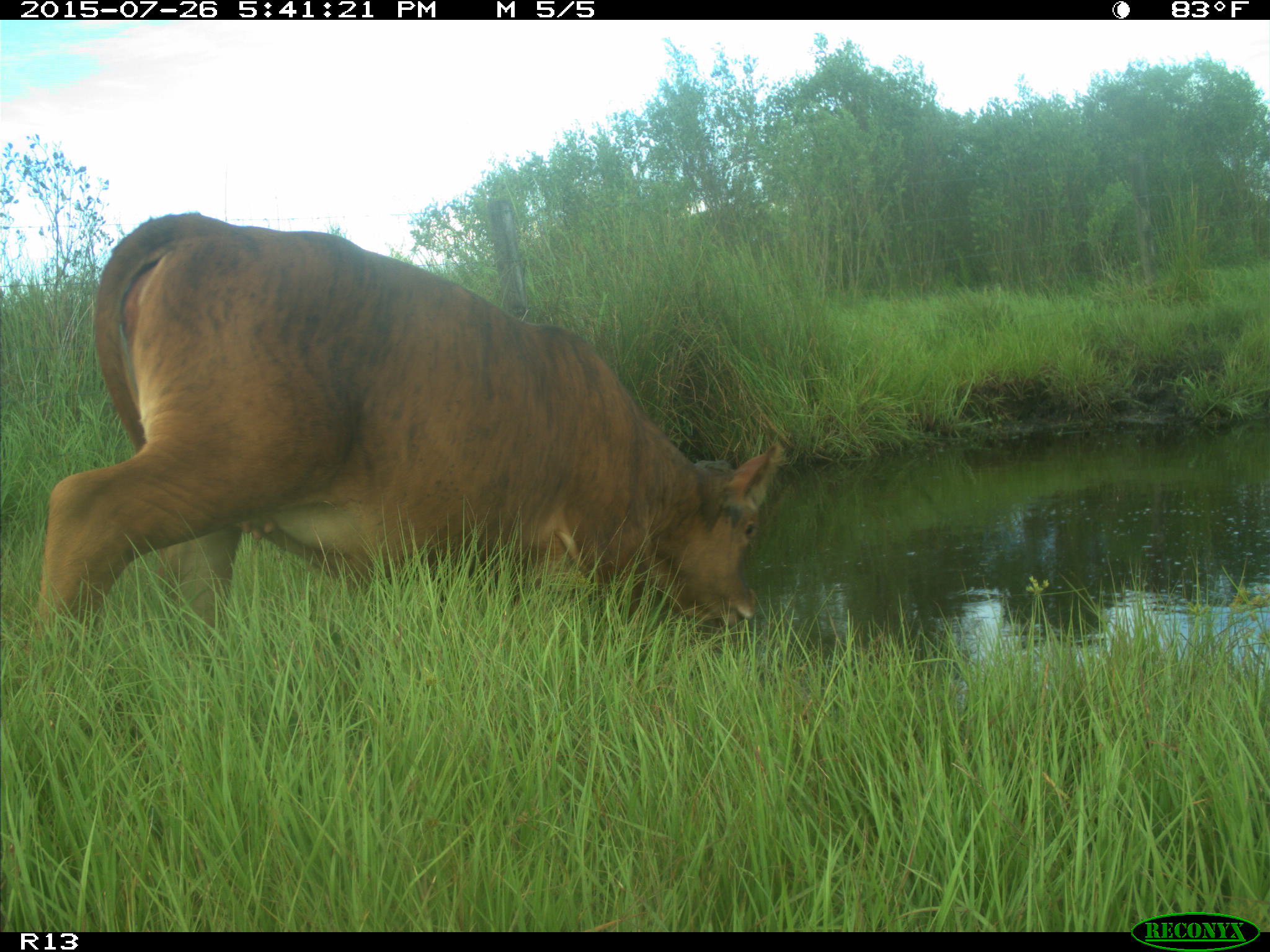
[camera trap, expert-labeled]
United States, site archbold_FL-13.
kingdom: Animalia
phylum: Chordata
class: Mammalia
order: Artiodactyla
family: Bovidae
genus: Bos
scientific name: Bos taurus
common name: domestic cow